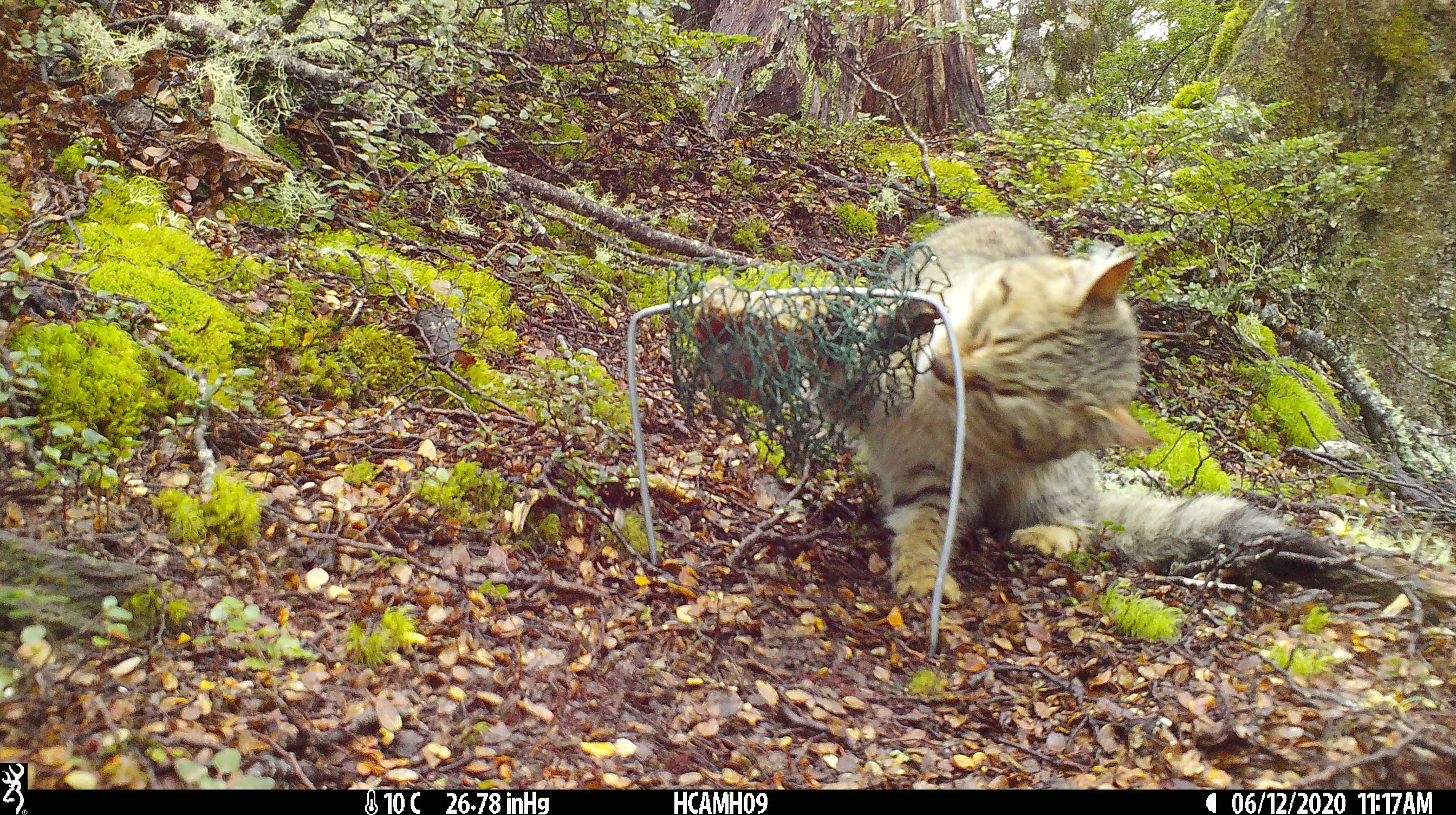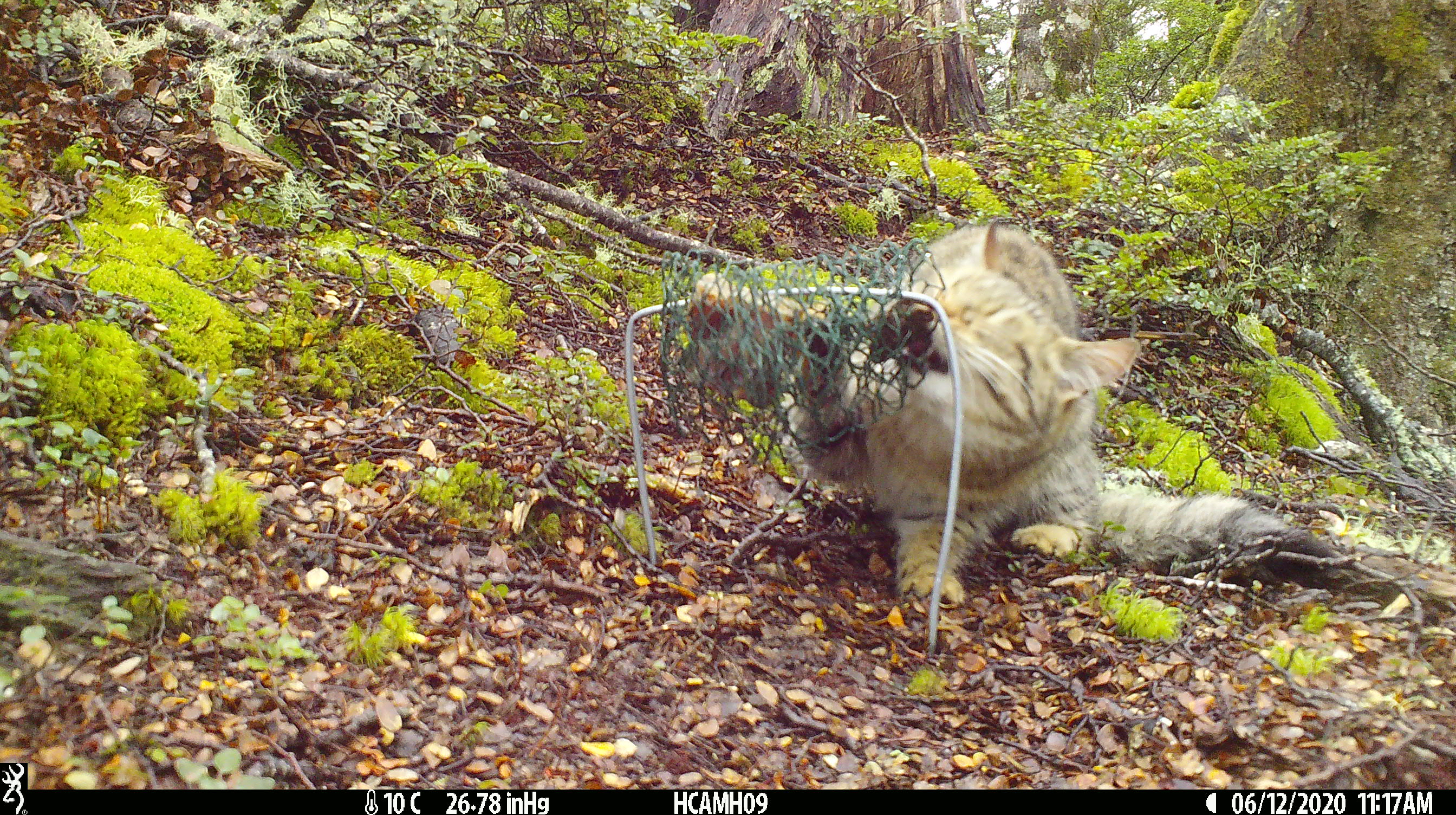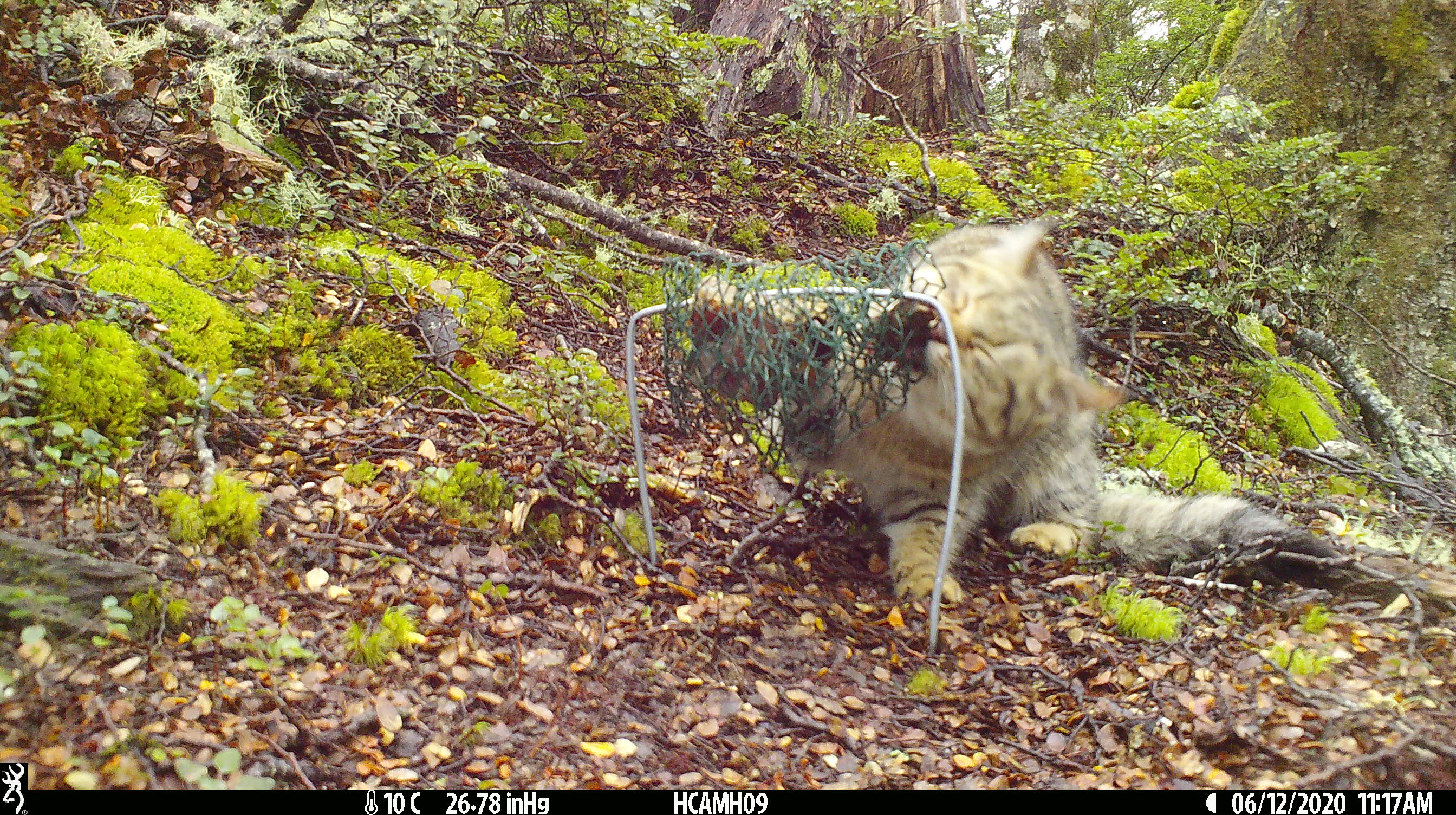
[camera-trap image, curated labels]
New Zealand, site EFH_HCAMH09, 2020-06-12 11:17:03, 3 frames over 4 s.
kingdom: Animalia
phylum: Chordata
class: Mammalia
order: Carnivora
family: Felidae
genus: Felis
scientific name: Felis catus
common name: domestic cat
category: cat